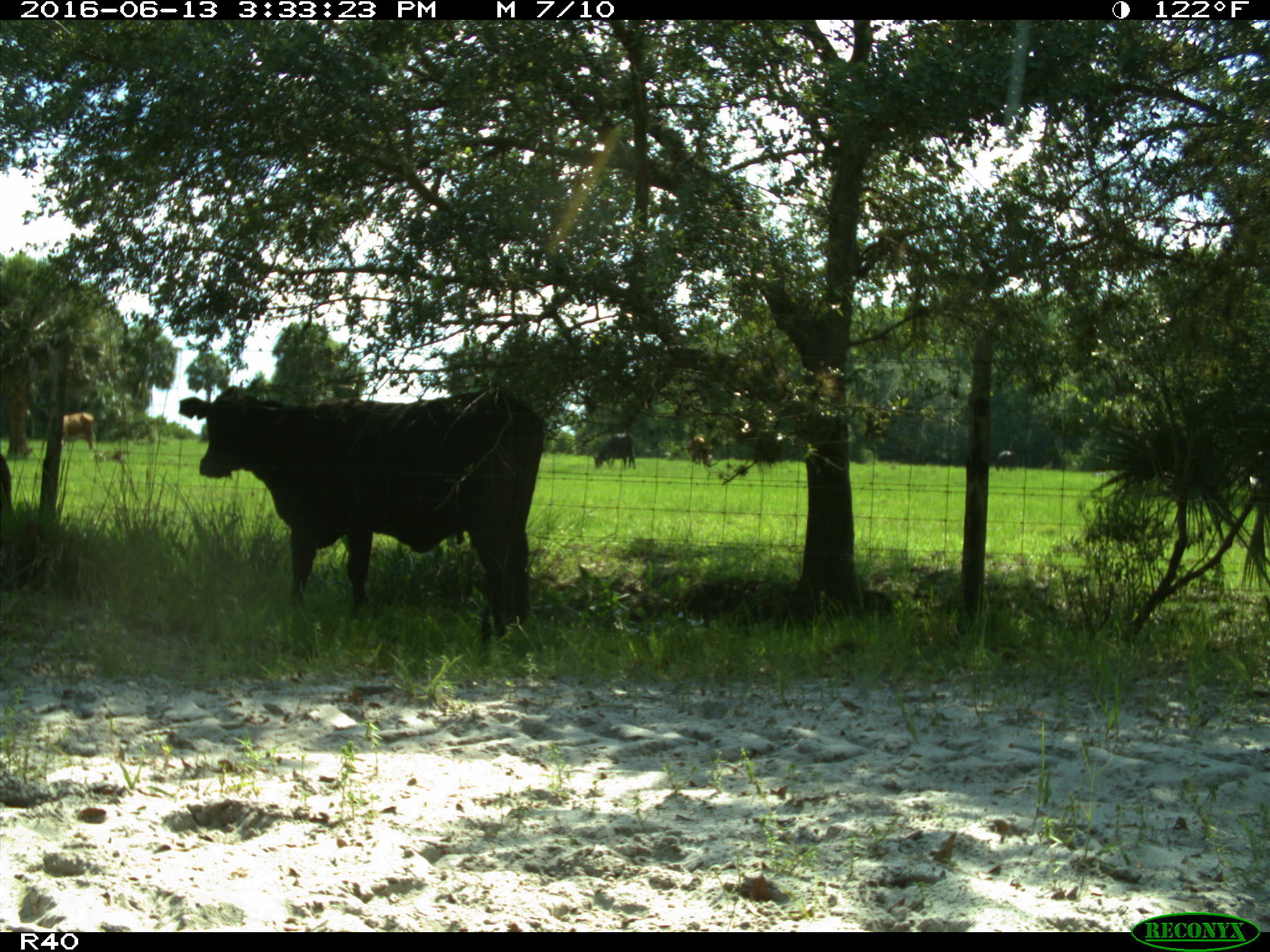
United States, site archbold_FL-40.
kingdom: Animalia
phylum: Chordata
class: Mammalia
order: Artiodactyla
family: Bovidae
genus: Bos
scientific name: Bos taurus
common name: domestic cow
Bos taurus (domestic cow).